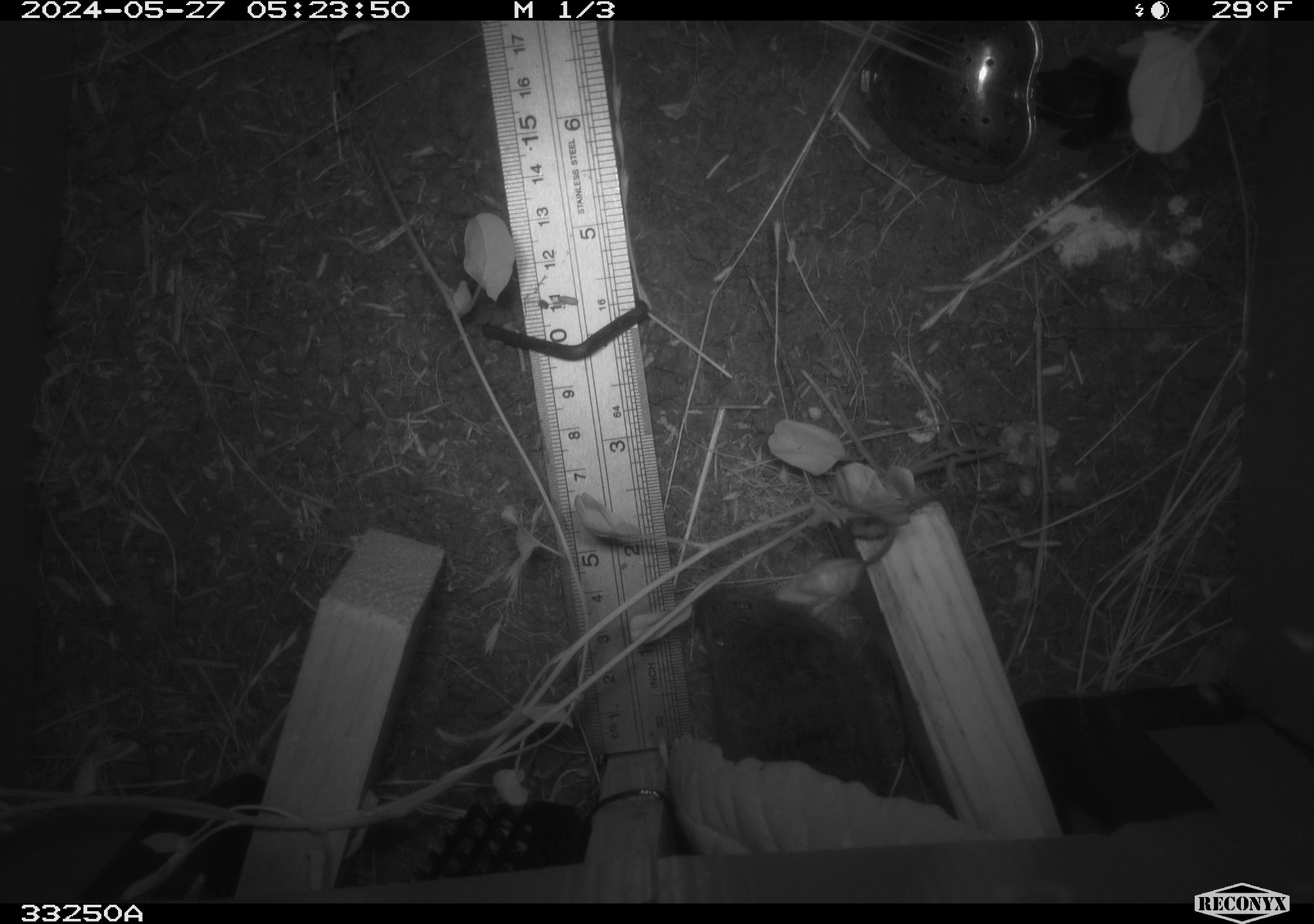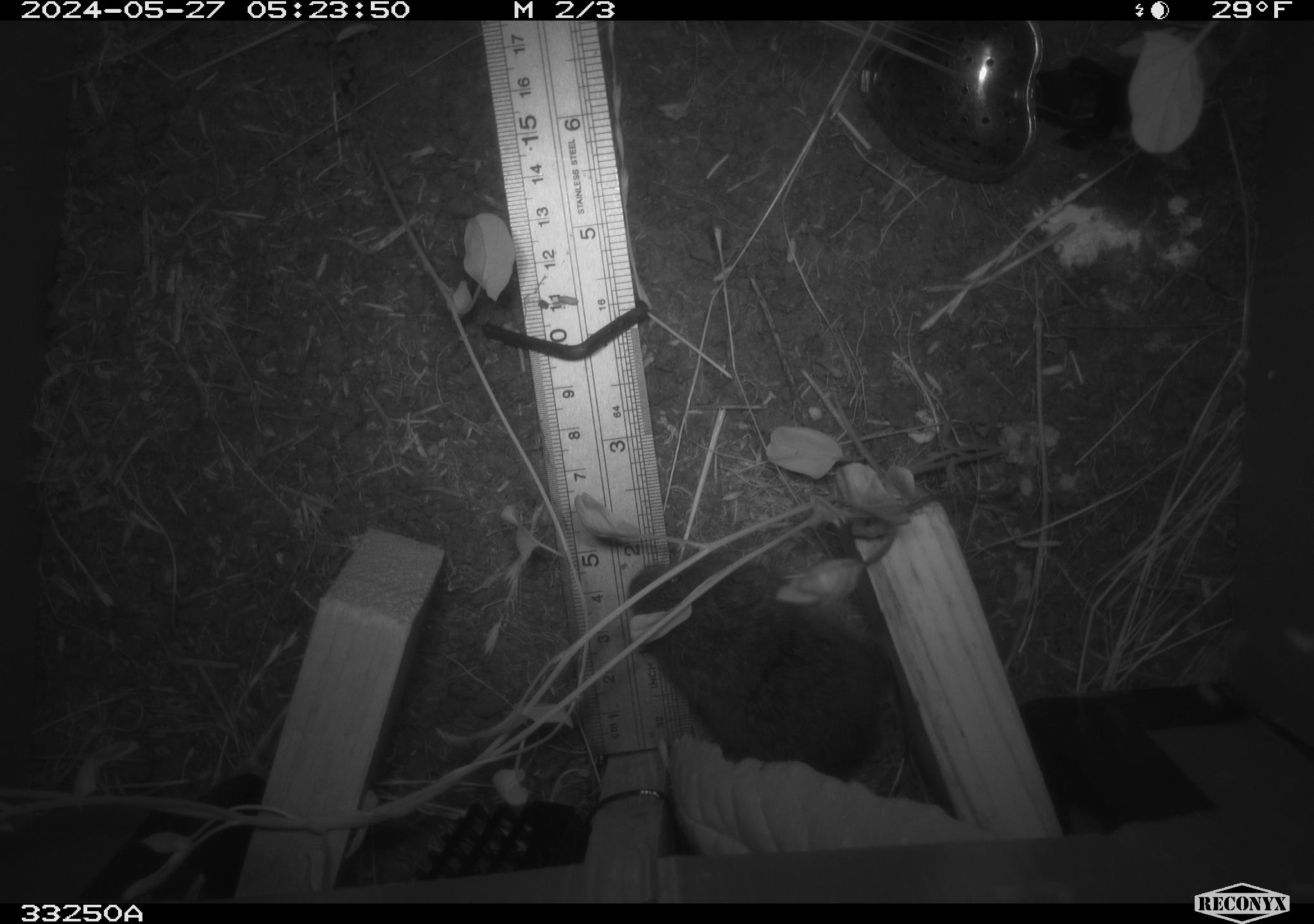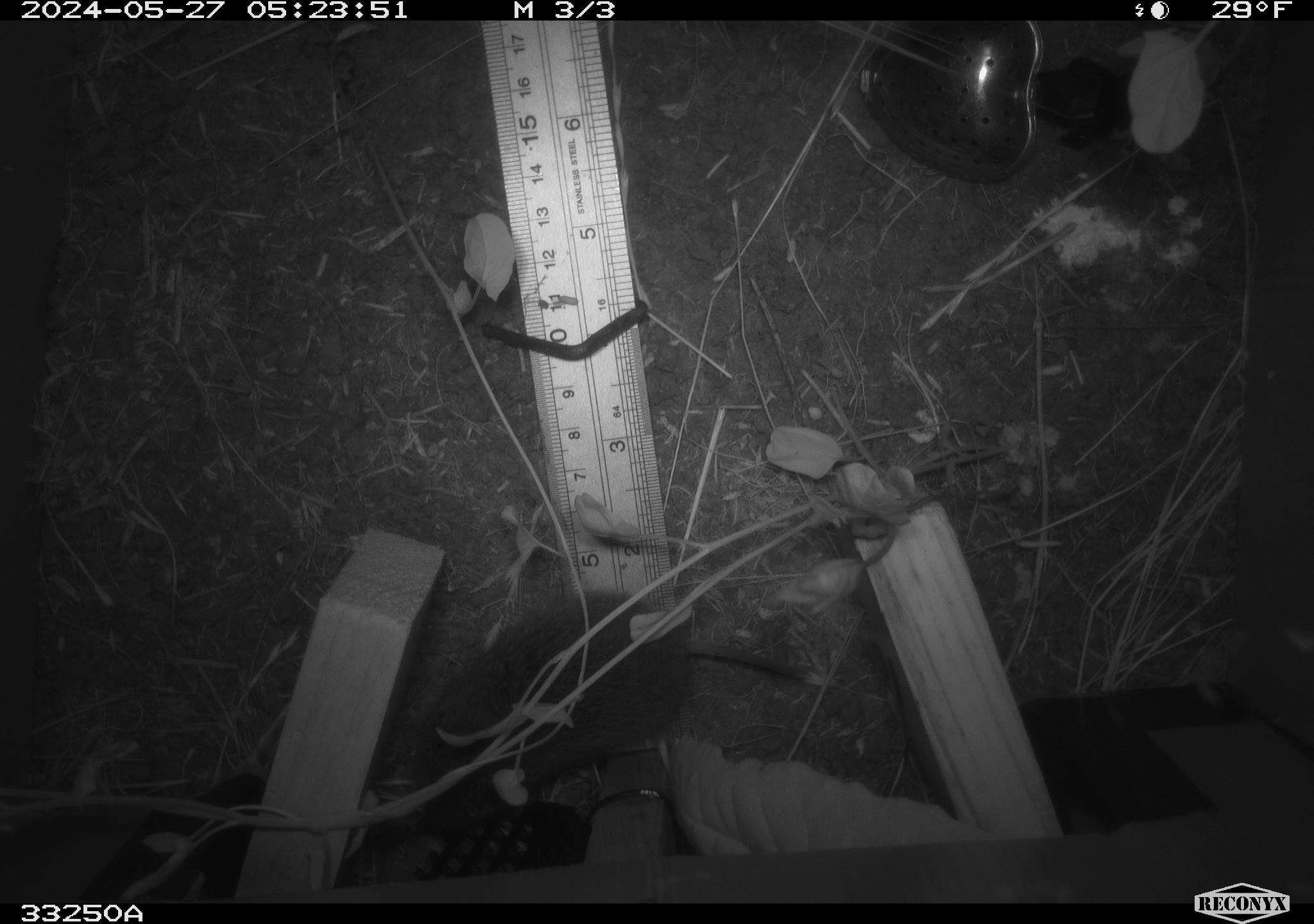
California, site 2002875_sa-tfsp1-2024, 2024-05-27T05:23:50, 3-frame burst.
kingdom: Animalia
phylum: Chordata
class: Mammalia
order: Rodentia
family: Cricetidae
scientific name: Arvicolinae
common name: voles, lemmings, and muskrats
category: arvicolinae subfamily